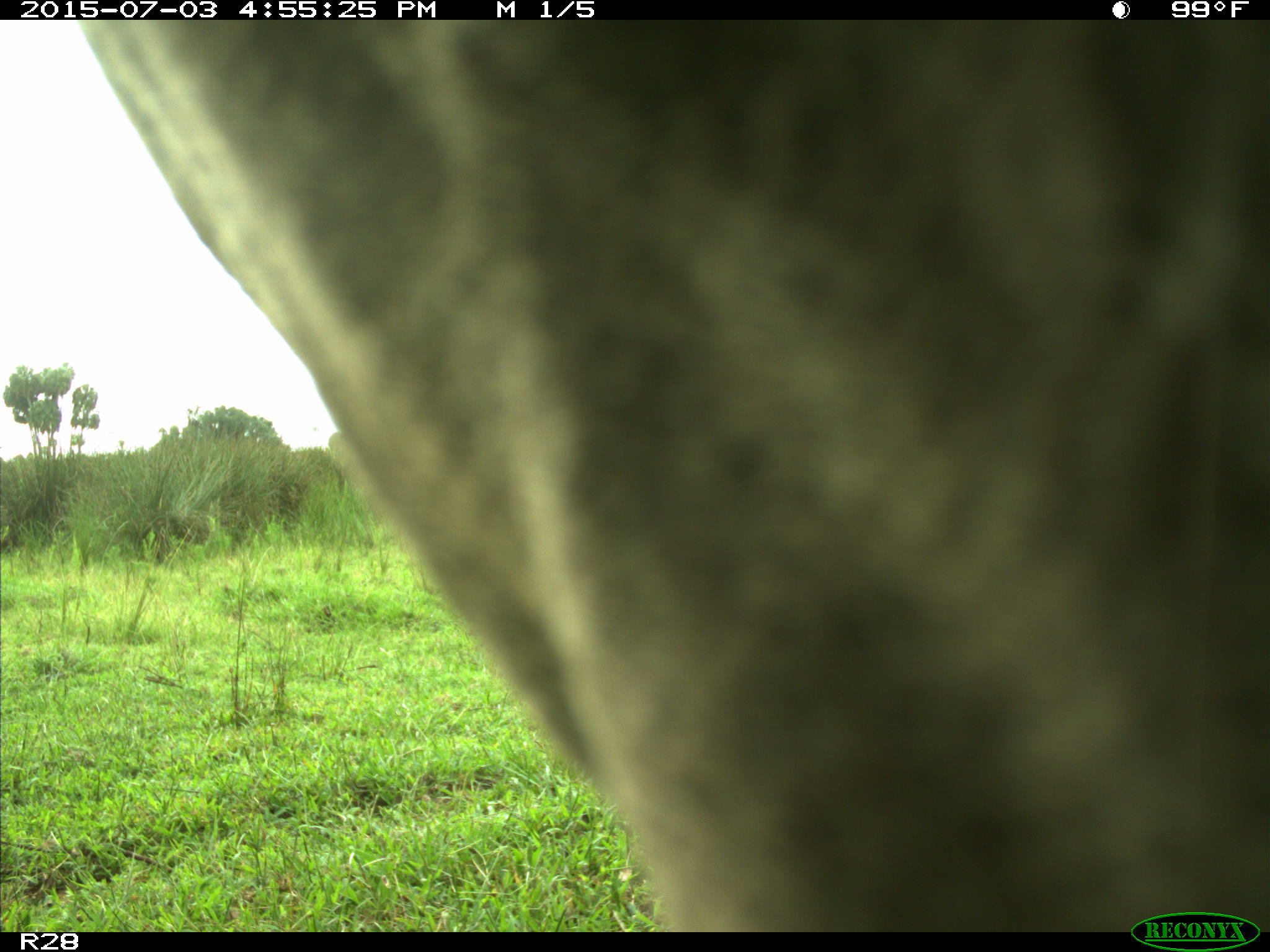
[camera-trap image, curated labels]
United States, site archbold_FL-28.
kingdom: Animalia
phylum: Chordata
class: Mammalia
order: Artiodactyla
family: Bovidae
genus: Bos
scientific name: Bos taurus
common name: domestic cow